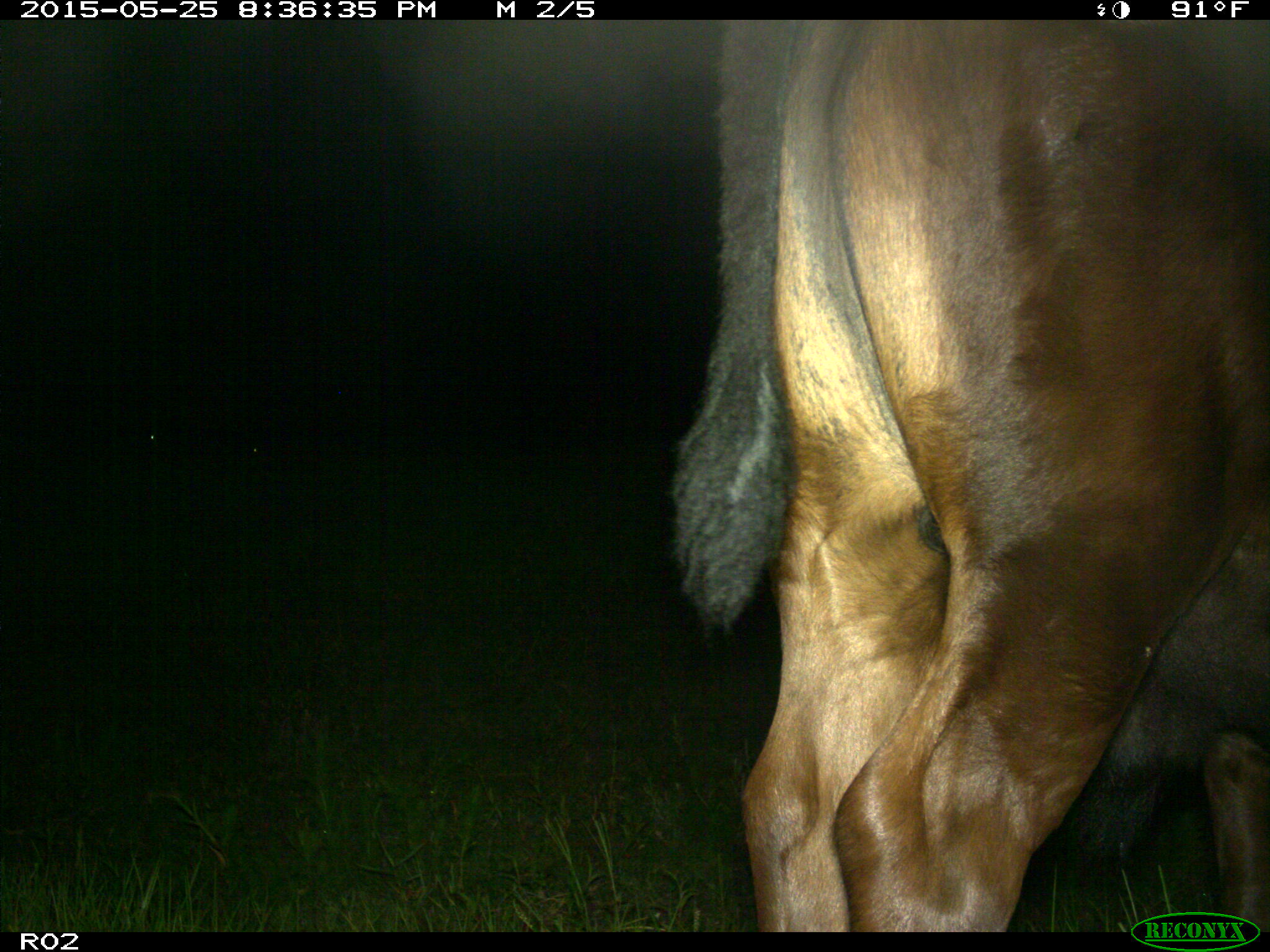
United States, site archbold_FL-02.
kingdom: Animalia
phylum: Chordata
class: Mammalia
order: Artiodactyla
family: Bovidae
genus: Bos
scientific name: Bos taurus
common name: domestic cow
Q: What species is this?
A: Bos taurus (domestic cow).